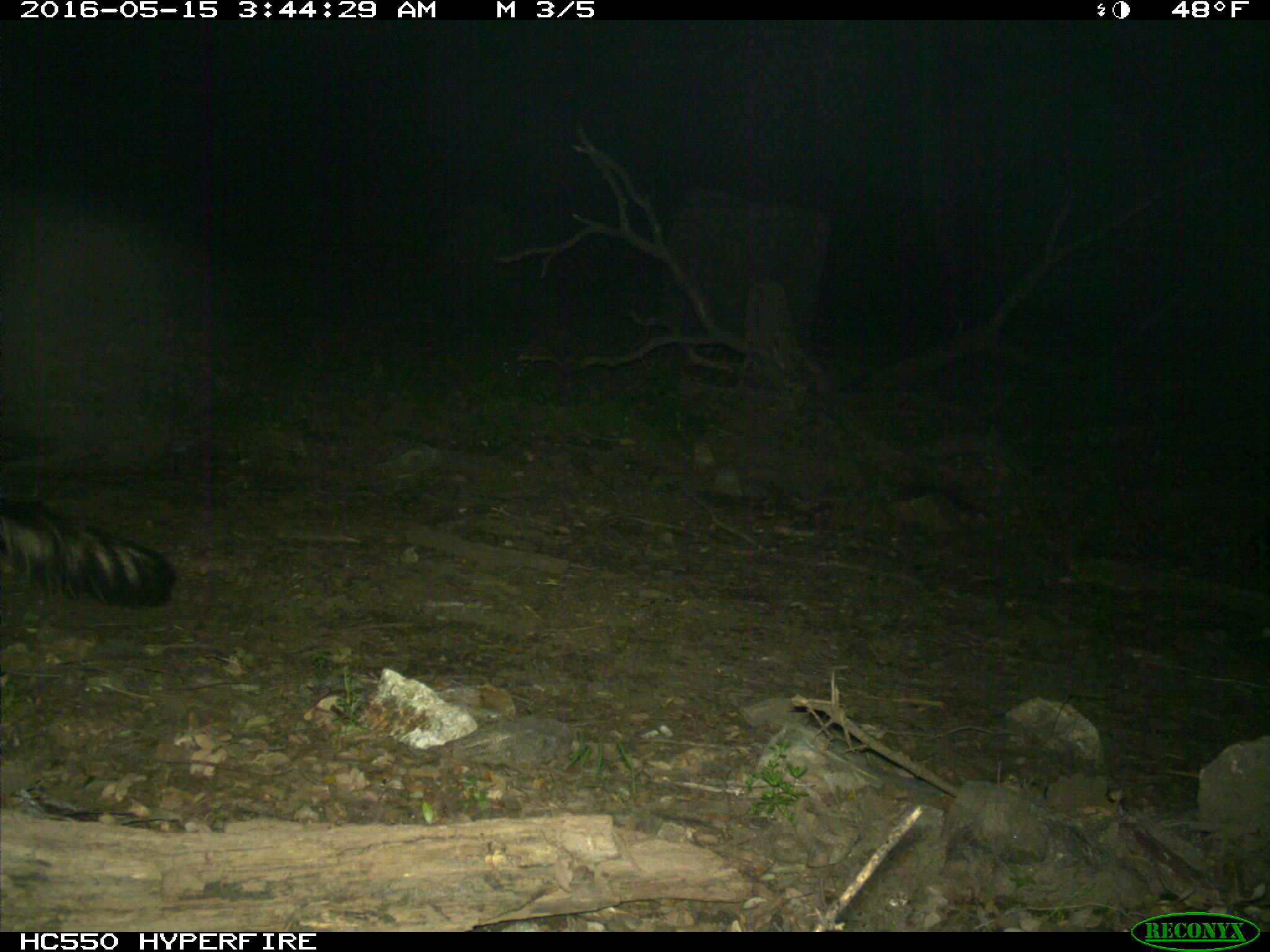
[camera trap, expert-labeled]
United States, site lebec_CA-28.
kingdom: Animalia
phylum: Chordata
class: Mammalia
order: Carnivora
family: Mephitidae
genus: Mephitis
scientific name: Mephitis mephitis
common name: striped skunk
Mephitis mephitis (striped skunk).